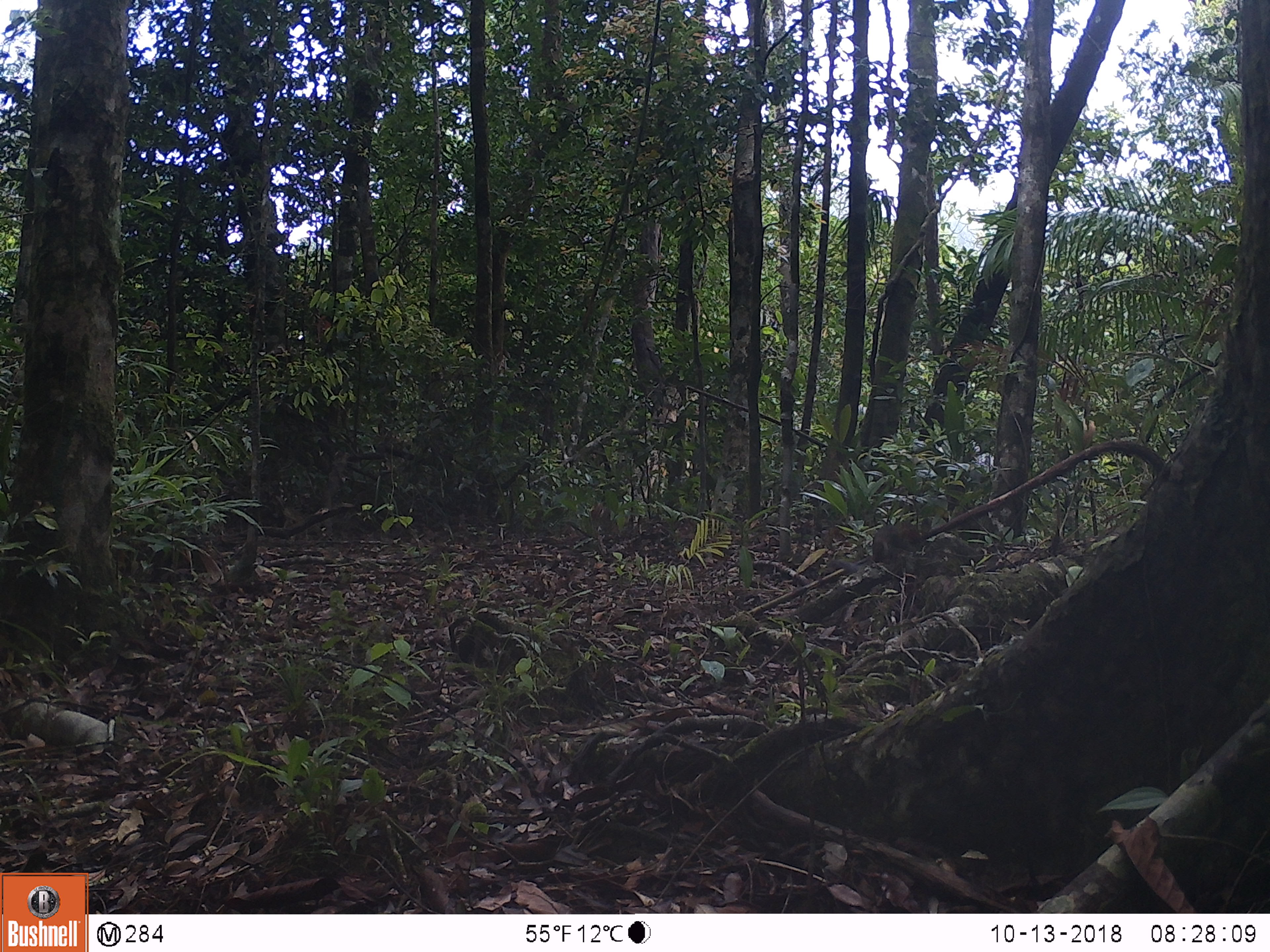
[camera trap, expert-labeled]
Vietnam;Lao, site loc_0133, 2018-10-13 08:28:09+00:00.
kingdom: Animalia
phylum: Chordata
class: Mammalia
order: Rodentia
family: Sciuridae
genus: Callosciurus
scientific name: Callosciurus erythraeus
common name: pallas's squirrel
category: pallass squirrel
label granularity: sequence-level